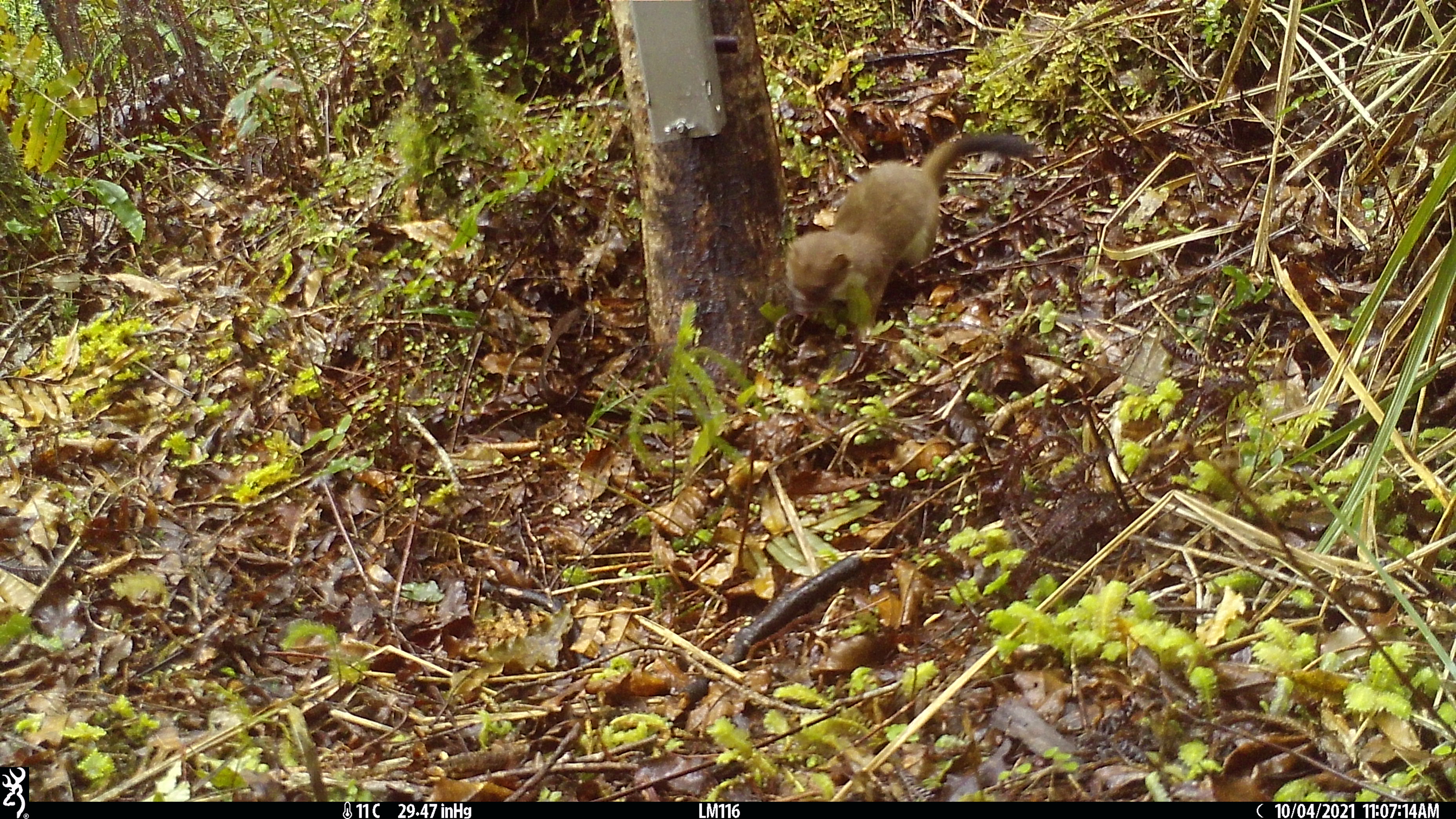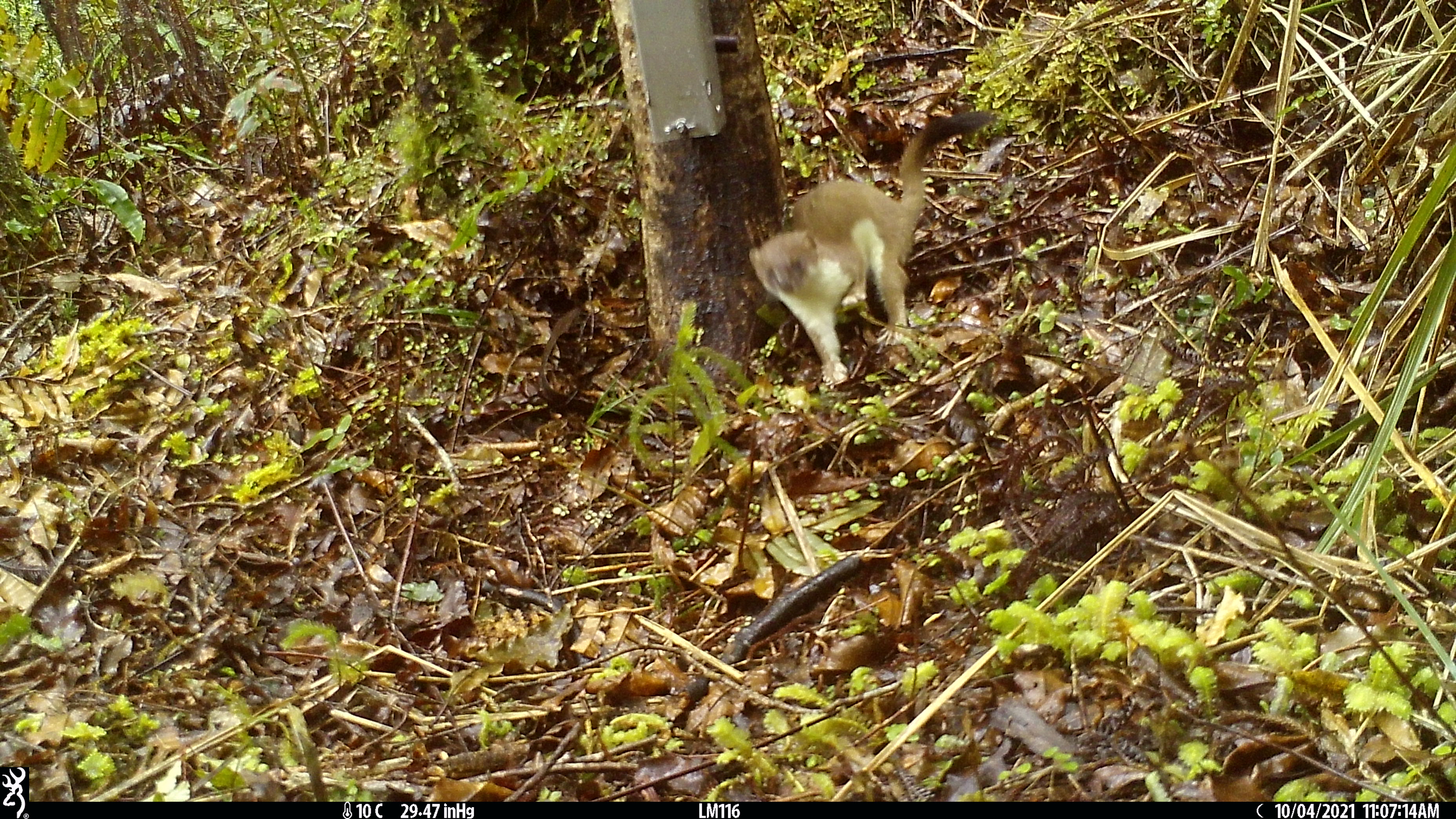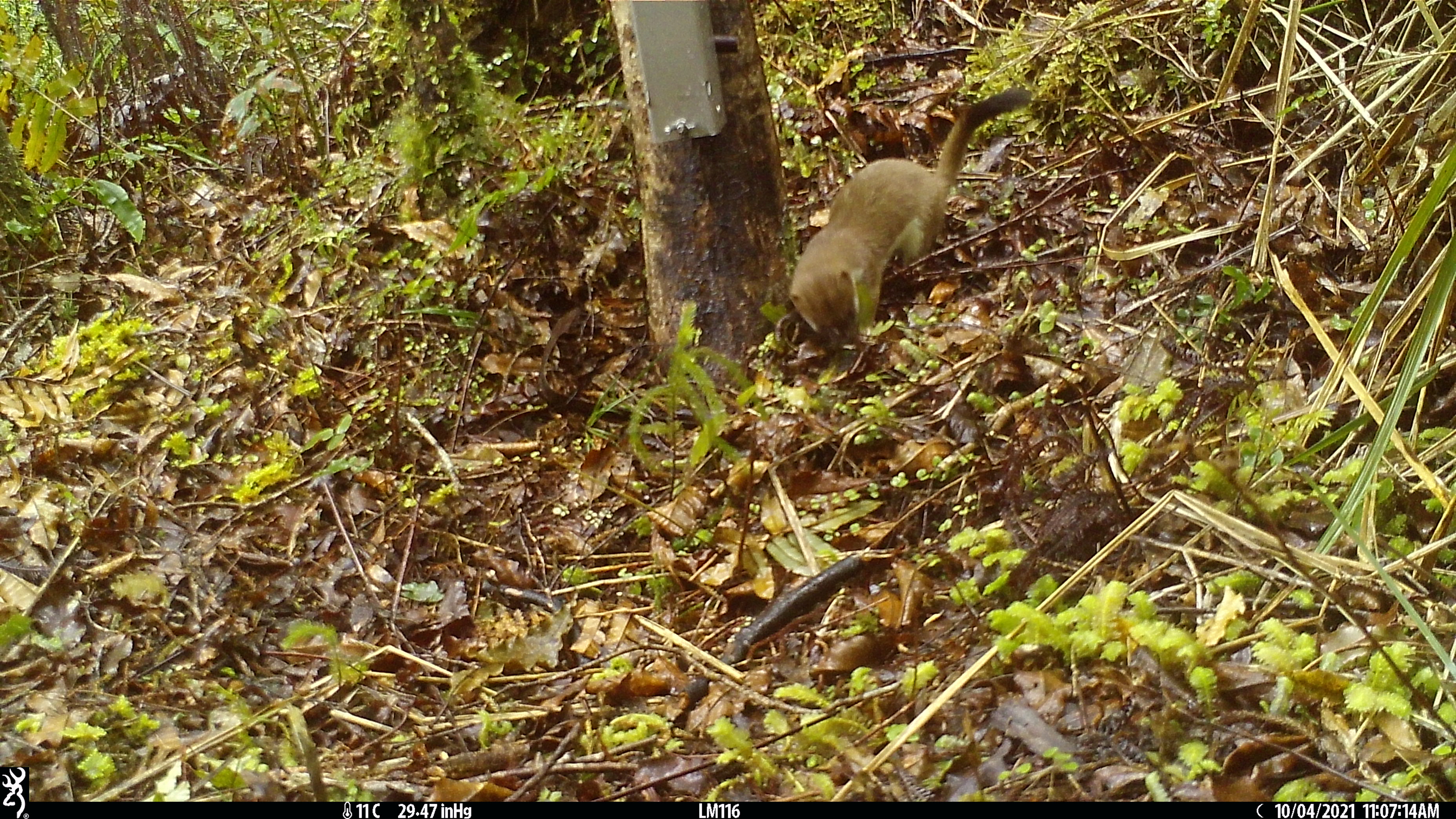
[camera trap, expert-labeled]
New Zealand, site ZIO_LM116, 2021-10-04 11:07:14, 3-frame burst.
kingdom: Animalia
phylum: Chordata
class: Mammalia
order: Carnivora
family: Mustelidae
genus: Mustela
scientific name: Mustela erminea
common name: stoat